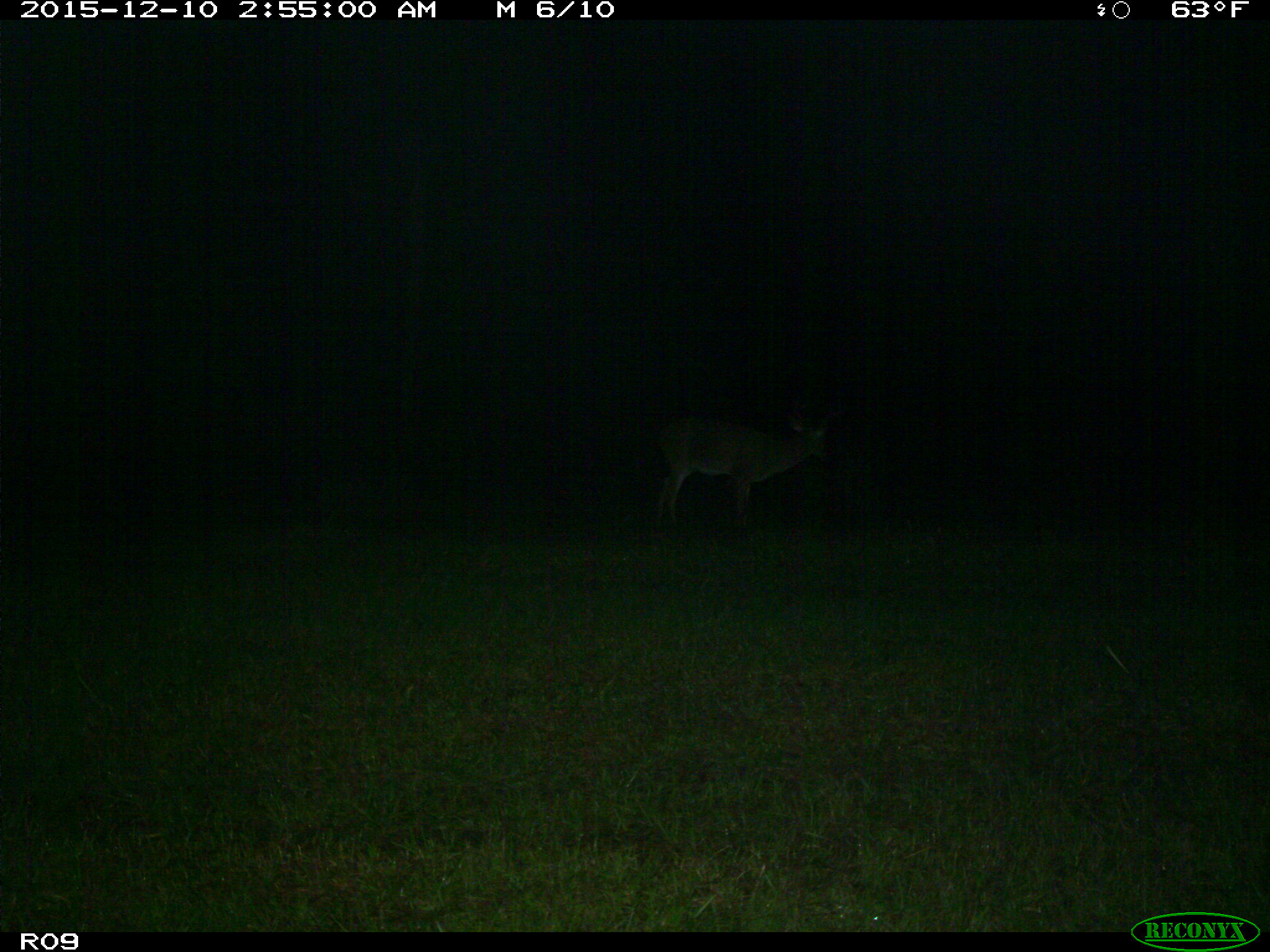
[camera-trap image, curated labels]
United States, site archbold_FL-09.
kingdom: Animalia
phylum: Chordata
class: Mammalia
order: Artiodactyla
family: Cervidae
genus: Odocoileus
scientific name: Odocoileus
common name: deer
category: unidentified deer